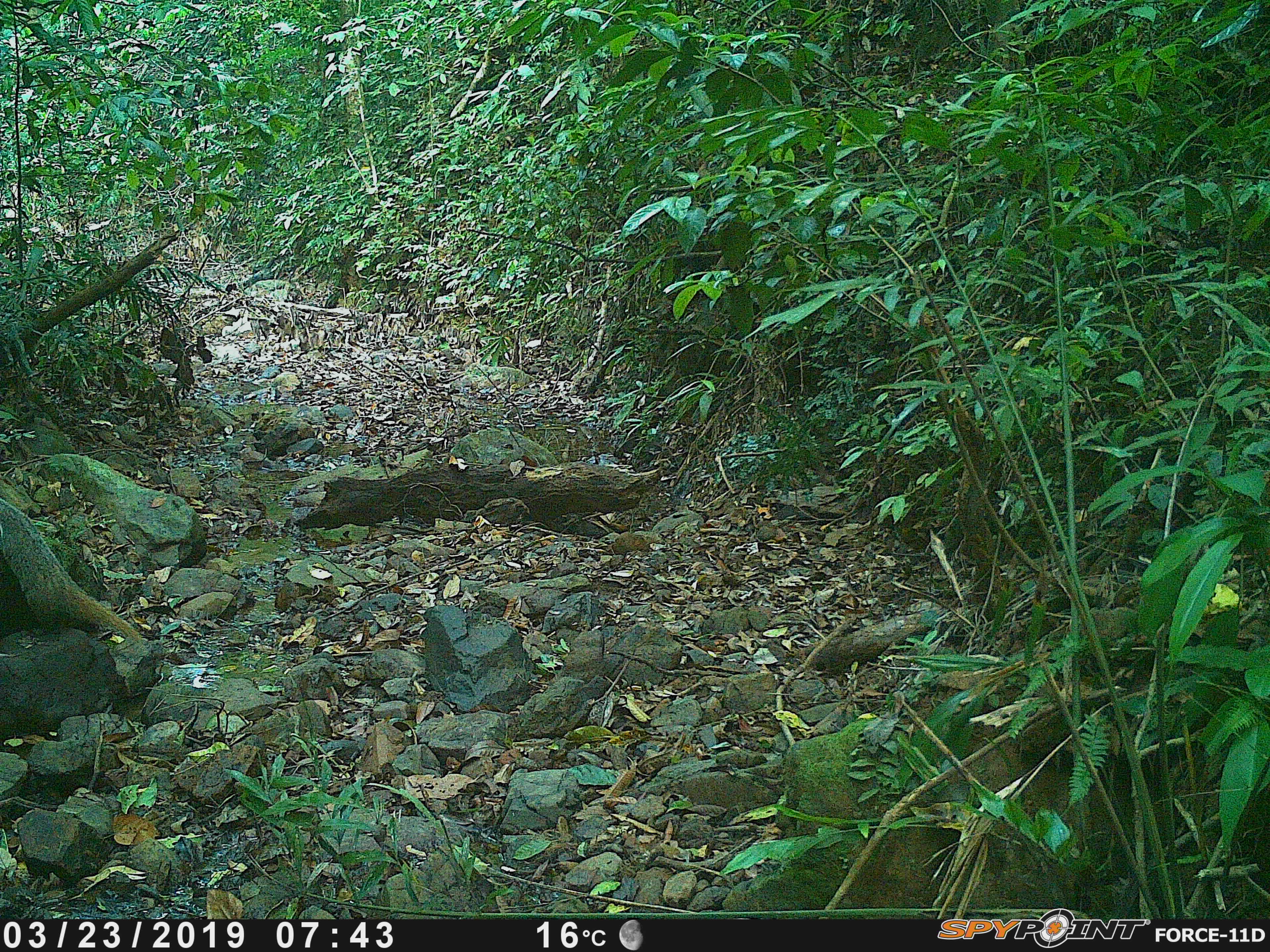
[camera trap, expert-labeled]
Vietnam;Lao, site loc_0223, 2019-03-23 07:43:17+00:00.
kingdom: Animalia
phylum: Chordata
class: Mammalia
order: Carnivora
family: Herpestidae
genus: Urva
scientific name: Urva urva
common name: crab-eating mongoose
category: crab eating mongoose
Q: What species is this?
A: Crab eating mongoose (crab-eating mongoose) (Urva urva).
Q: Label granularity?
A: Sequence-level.